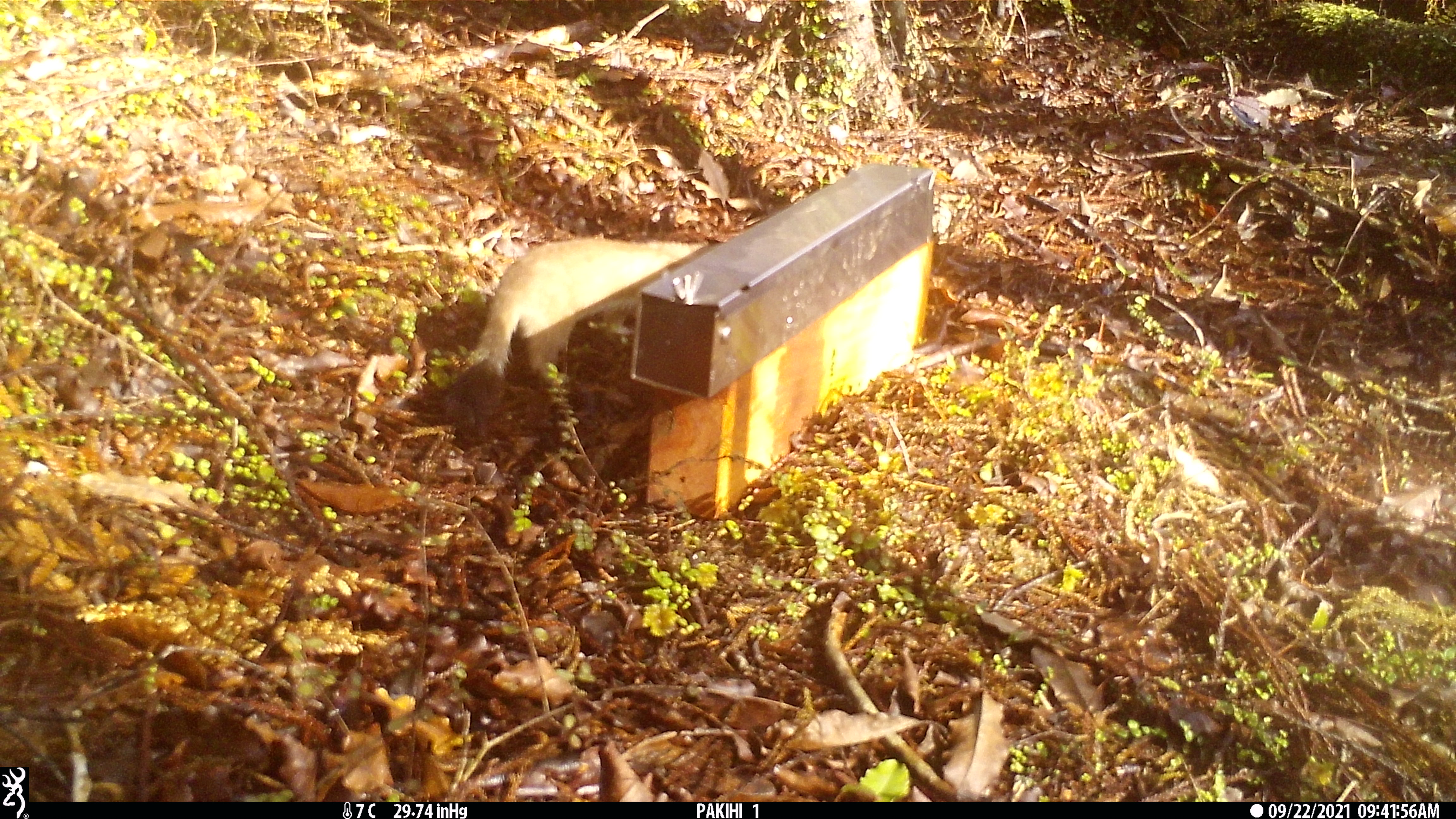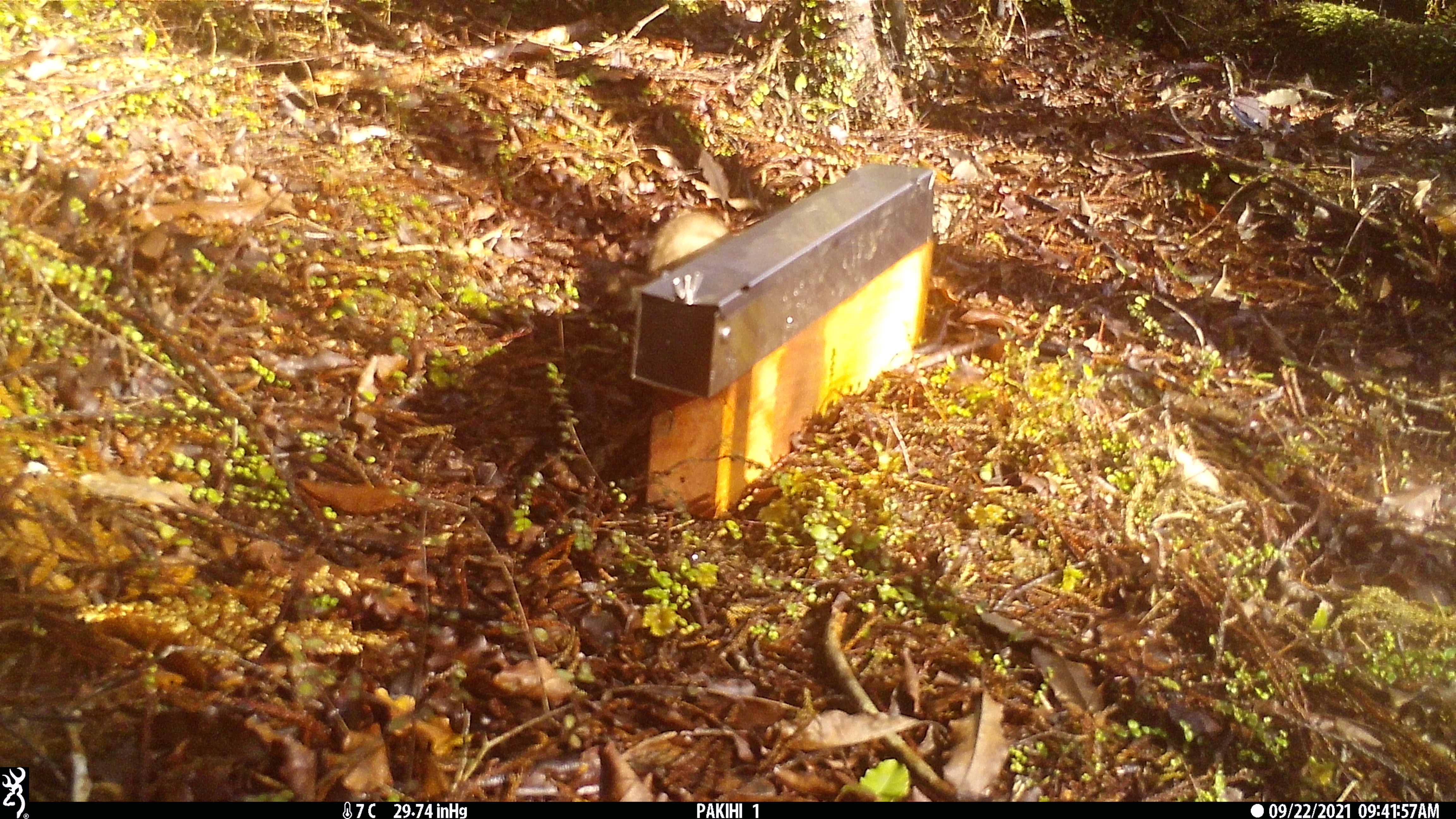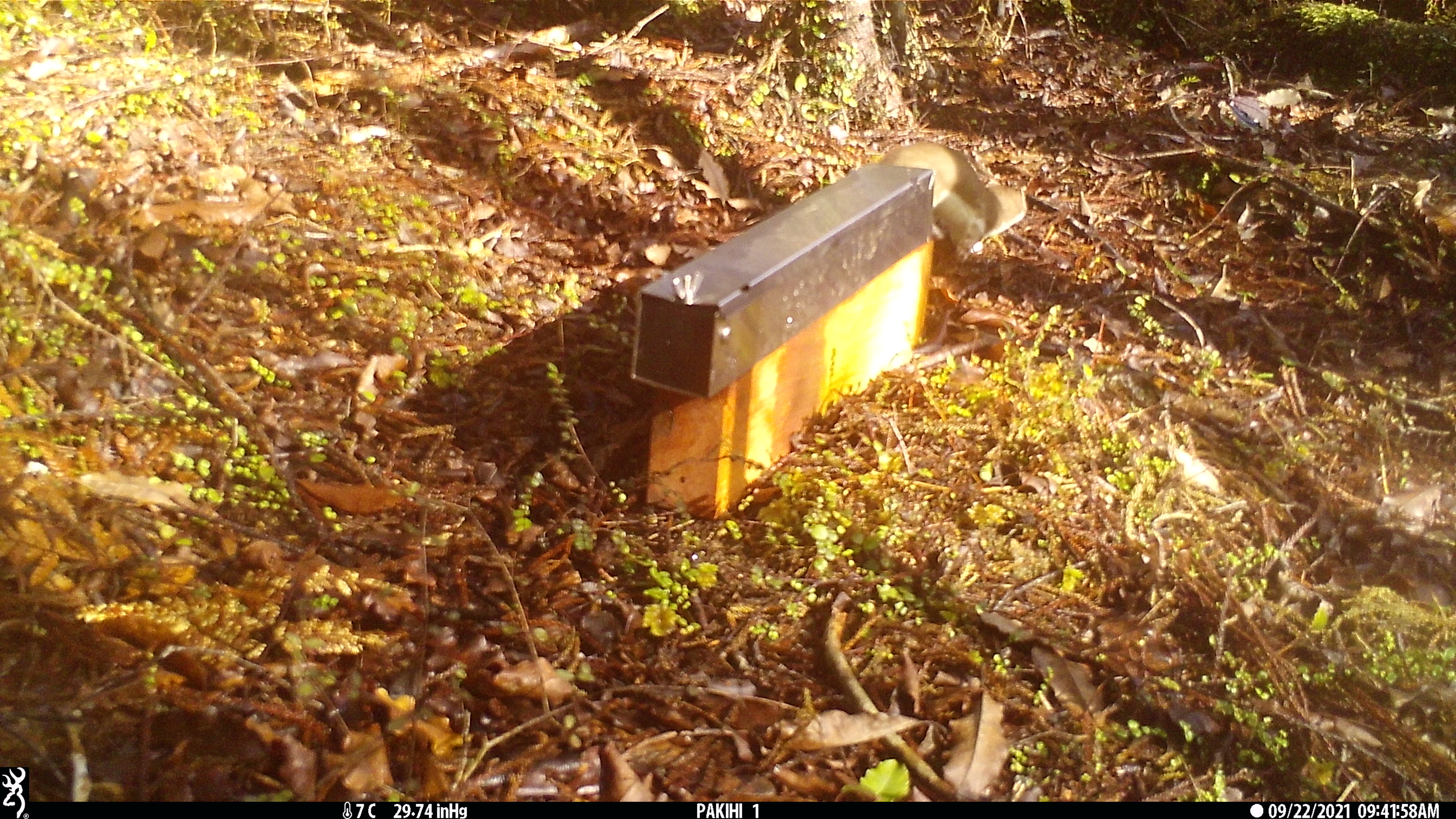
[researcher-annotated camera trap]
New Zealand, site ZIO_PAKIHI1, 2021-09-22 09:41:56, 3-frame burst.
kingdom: Animalia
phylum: Chordata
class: Mammalia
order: Carnivora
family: Mustelidae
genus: Mustela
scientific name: Mustela erminea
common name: stoat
Stoat (Mustela erminea).